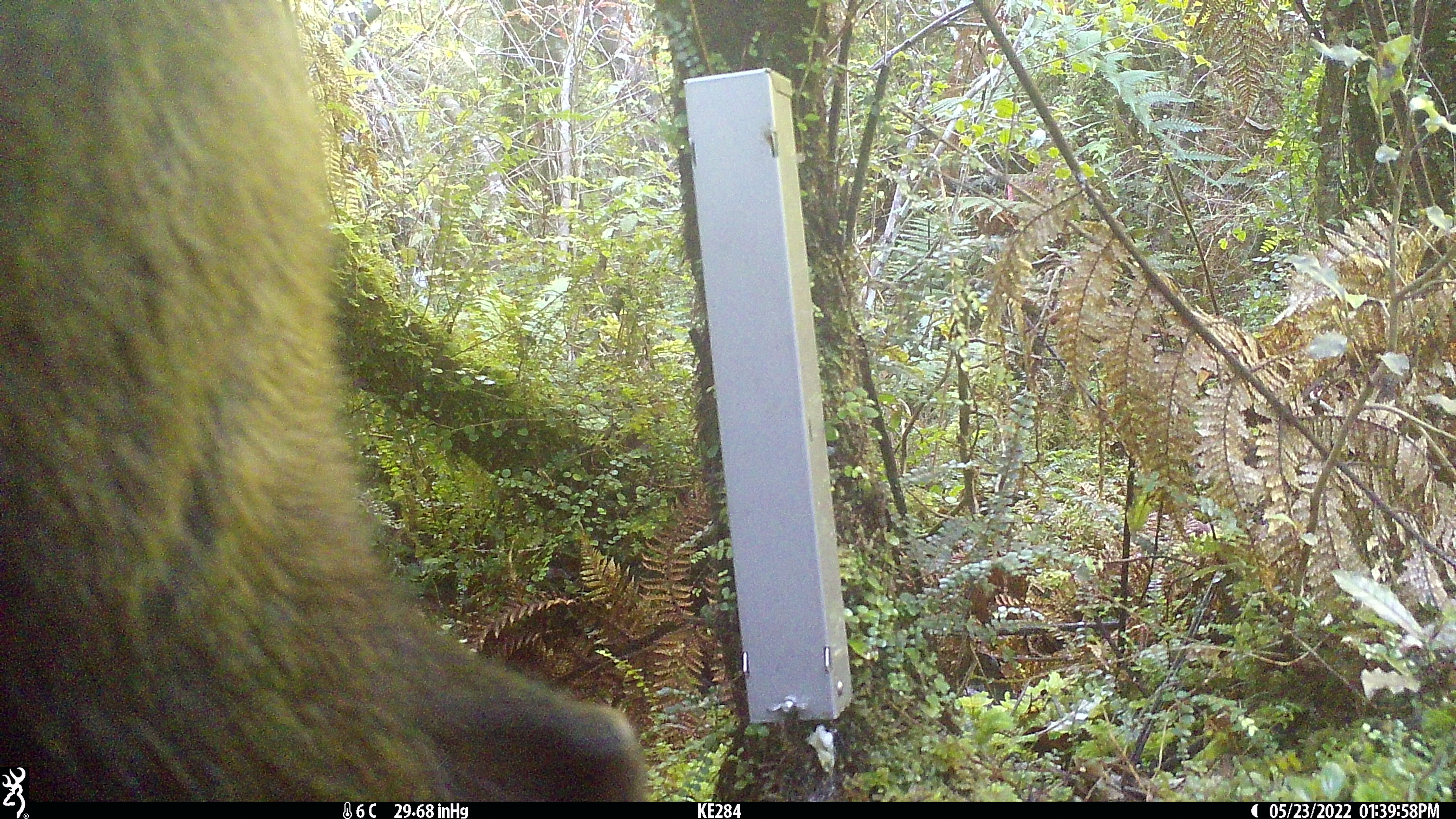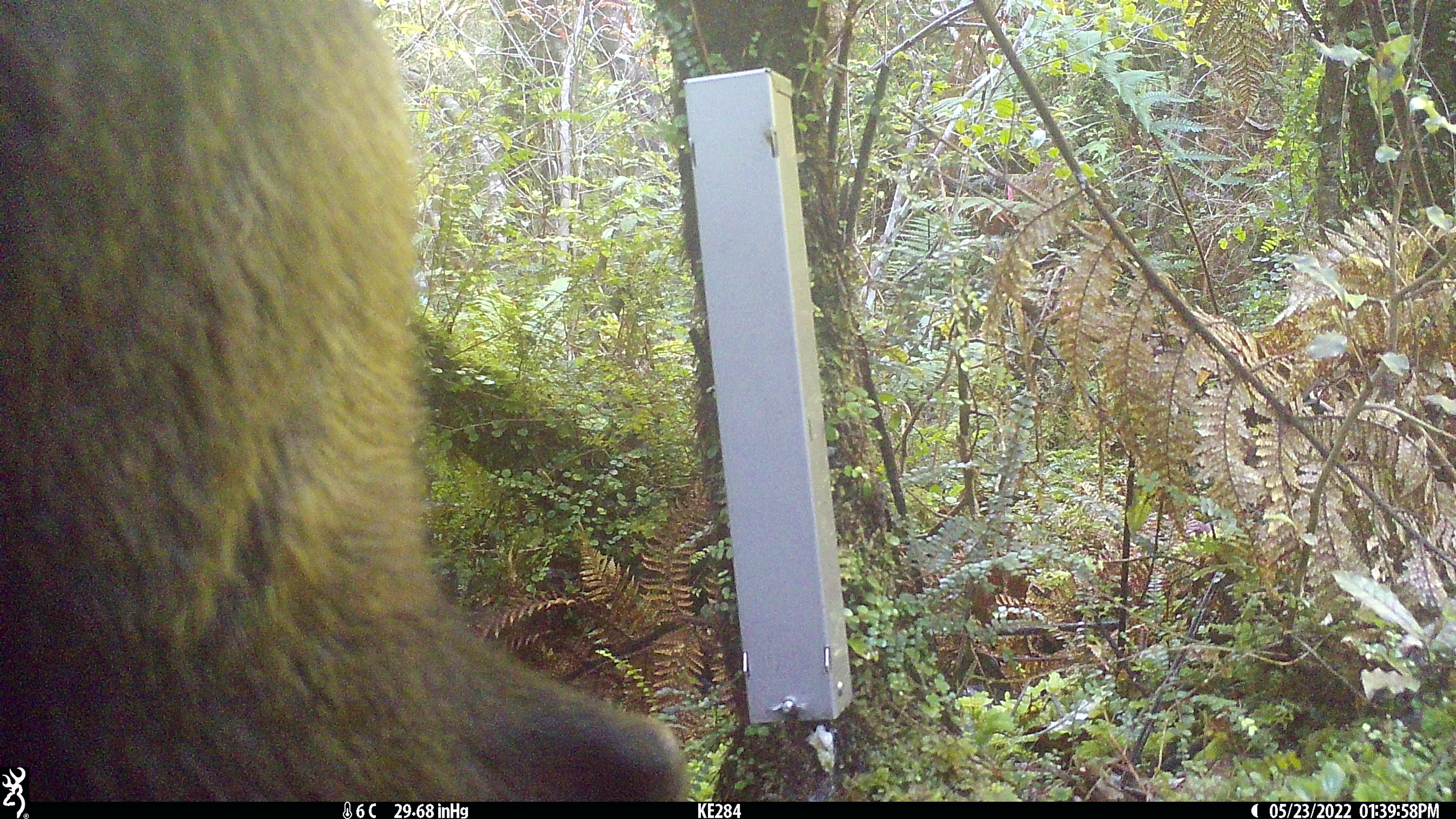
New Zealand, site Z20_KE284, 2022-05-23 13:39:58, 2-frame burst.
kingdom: Animalia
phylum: Chordata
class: Mammalia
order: Artiodactyla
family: Bovidae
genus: Rupicapra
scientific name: Rupicapra rupicapra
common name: alpine chamois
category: chamois